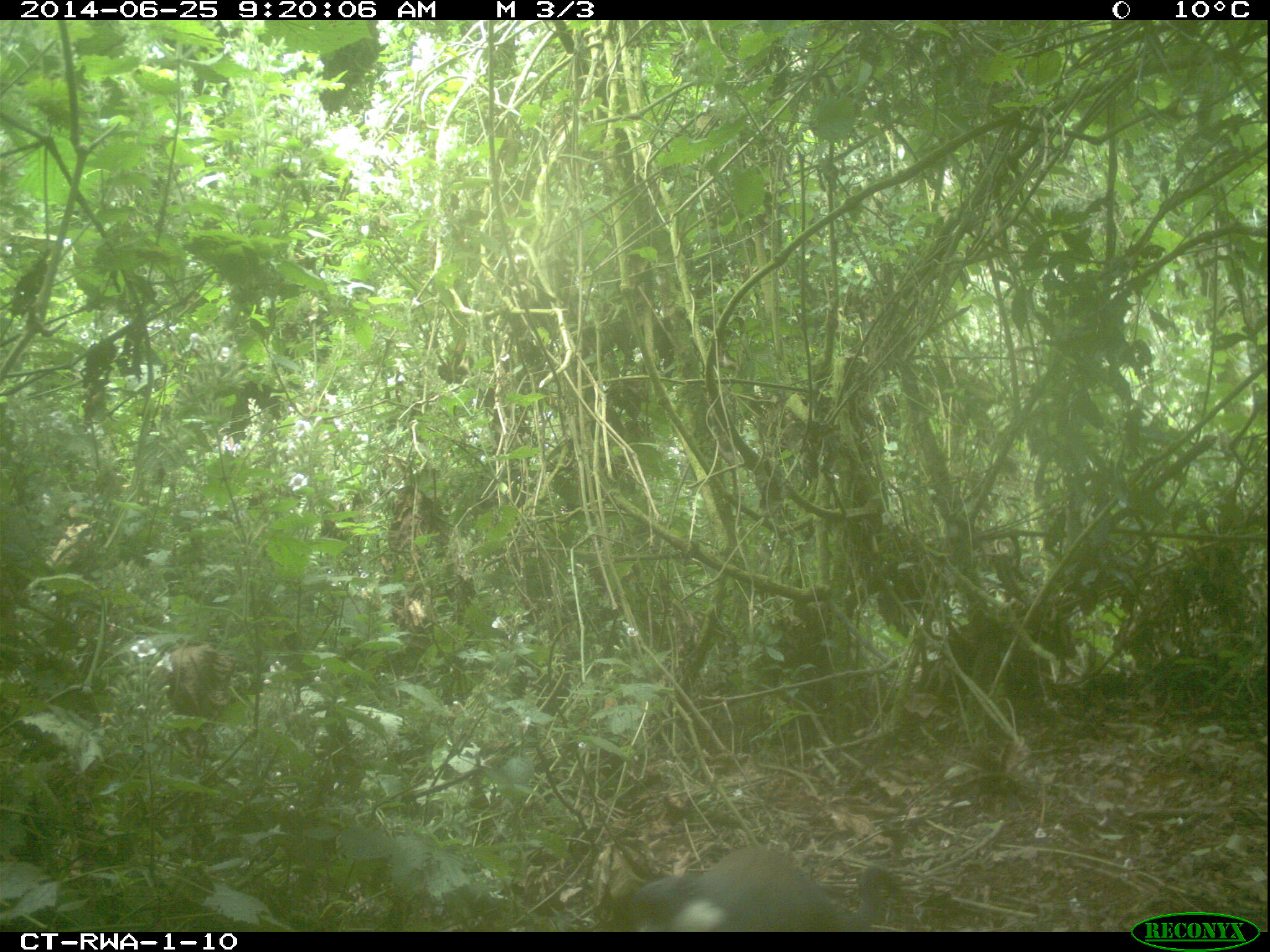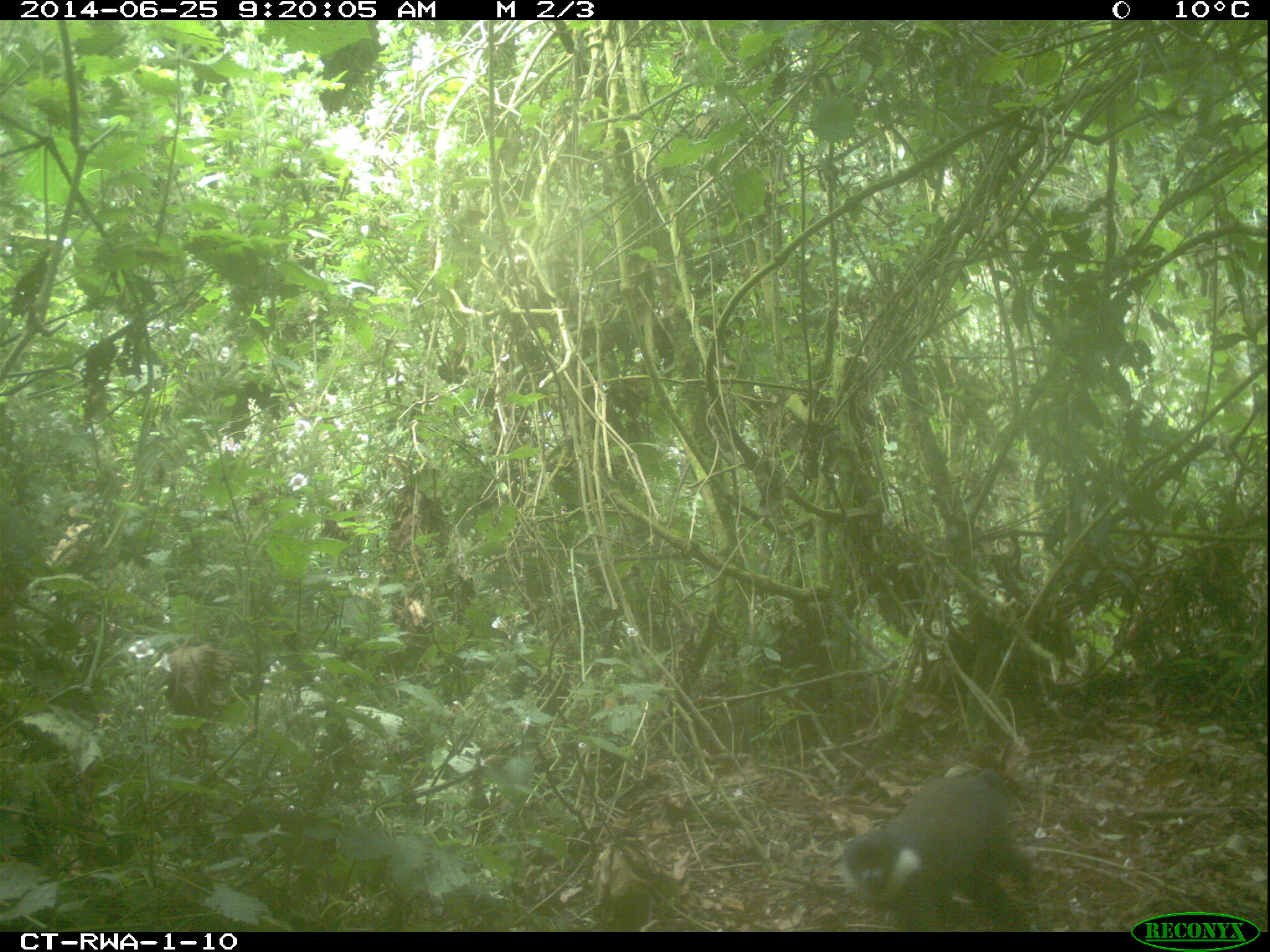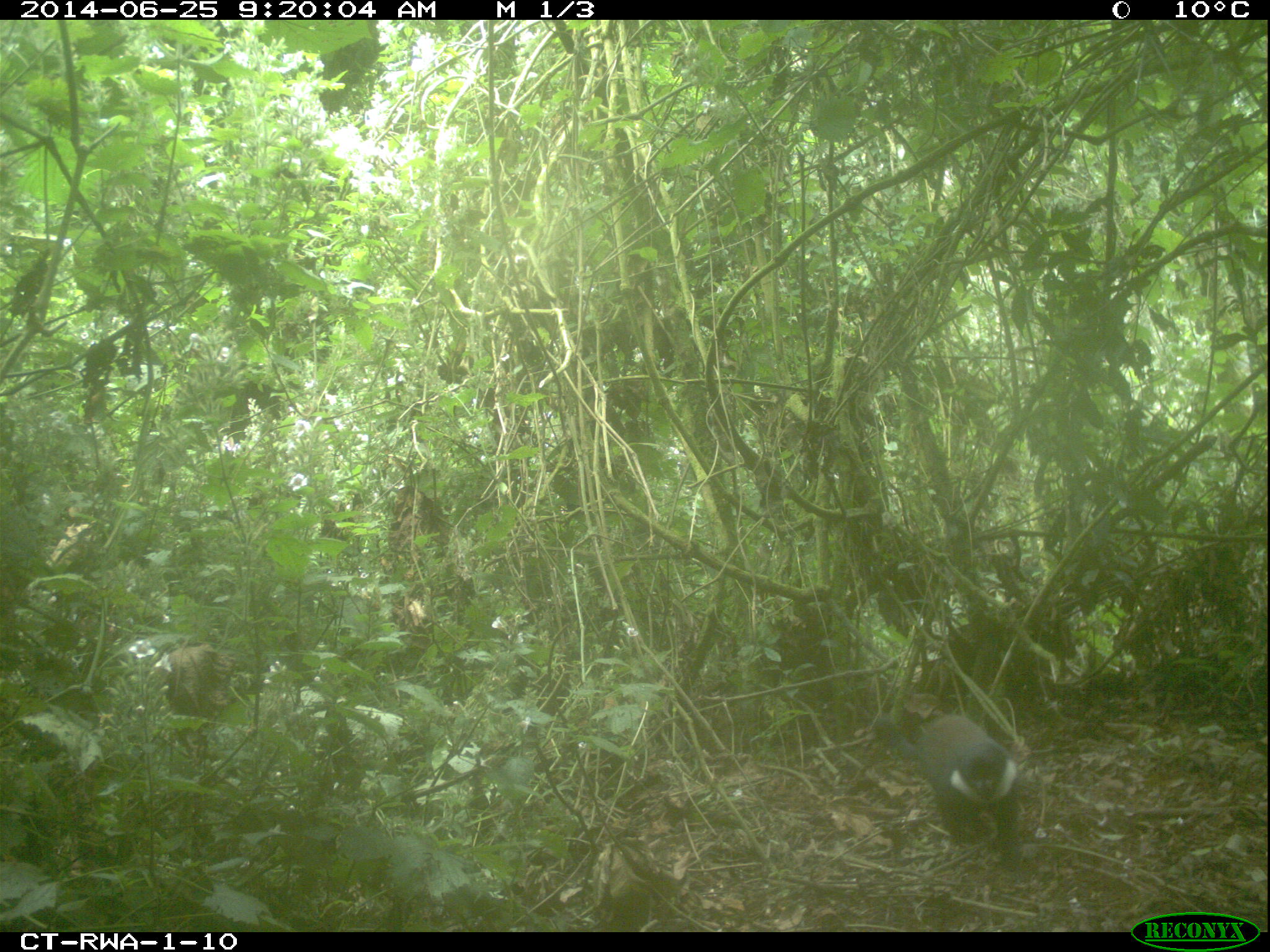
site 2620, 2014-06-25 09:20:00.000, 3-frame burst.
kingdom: Animalia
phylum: Chordata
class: Mammalia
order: Primates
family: Cercopithecidae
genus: Allochrocebus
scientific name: Allochrocebus lhoesti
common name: l'hoest's monkey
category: cercopithecus lhoesti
Cercopithecus lhoesti (l'hoest's monkey) (Allochrocebus lhoesti), count 1.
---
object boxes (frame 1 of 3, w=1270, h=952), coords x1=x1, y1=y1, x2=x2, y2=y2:
cercopithecus lhoesti: x1=627, y1=846, x2=910, y2=931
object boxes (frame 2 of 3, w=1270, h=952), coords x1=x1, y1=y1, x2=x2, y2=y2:
cercopithecus lhoesti: x1=840, y1=762, x2=1040, y2=932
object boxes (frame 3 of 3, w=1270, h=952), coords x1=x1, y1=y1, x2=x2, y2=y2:
cercopithecus lhoesti: x1=874, y1=714, x2=1021, y2=866